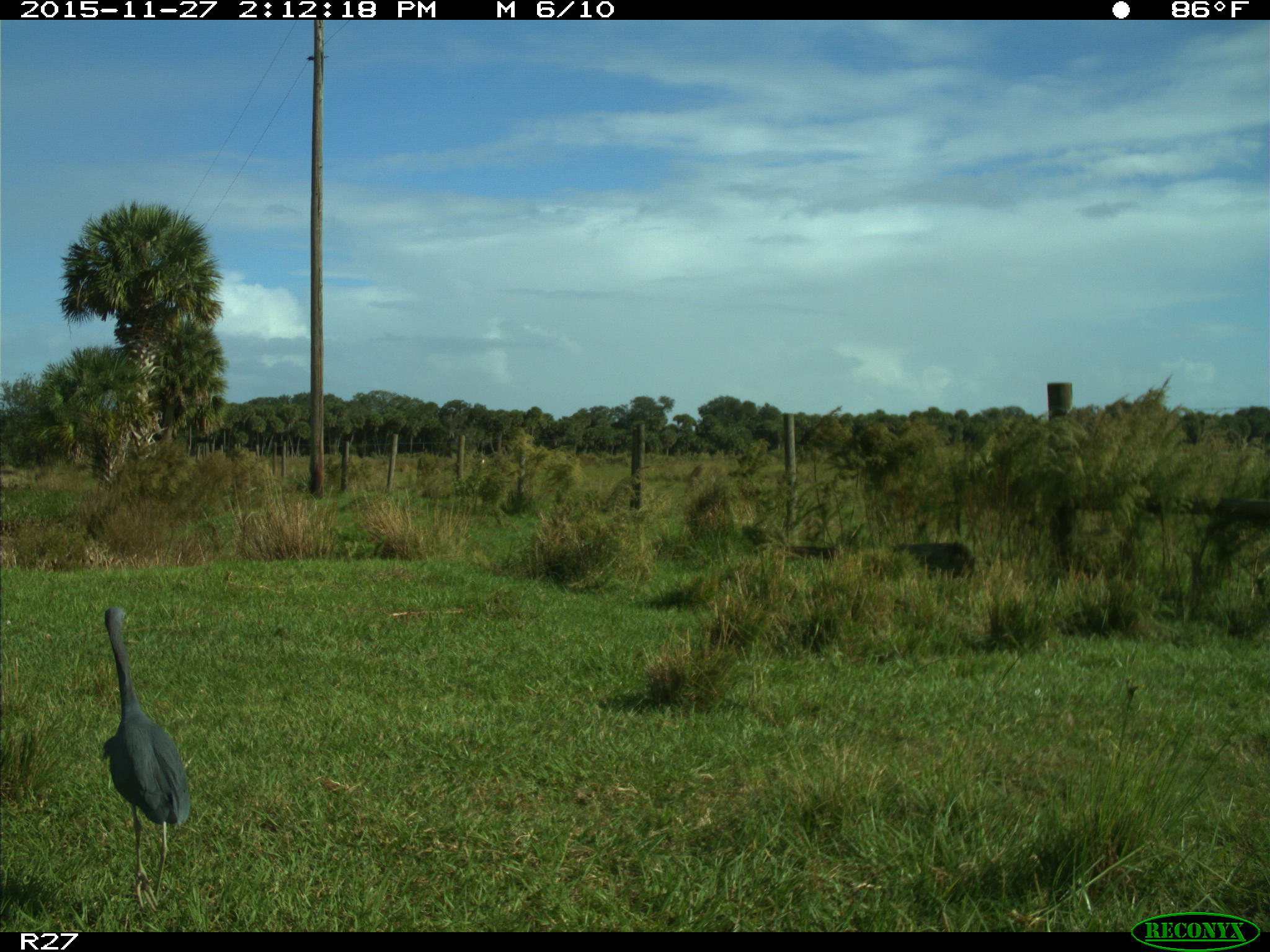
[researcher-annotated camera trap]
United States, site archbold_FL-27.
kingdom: Animalia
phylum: Chordata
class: Aves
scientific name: Aves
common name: birds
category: unidentified bird